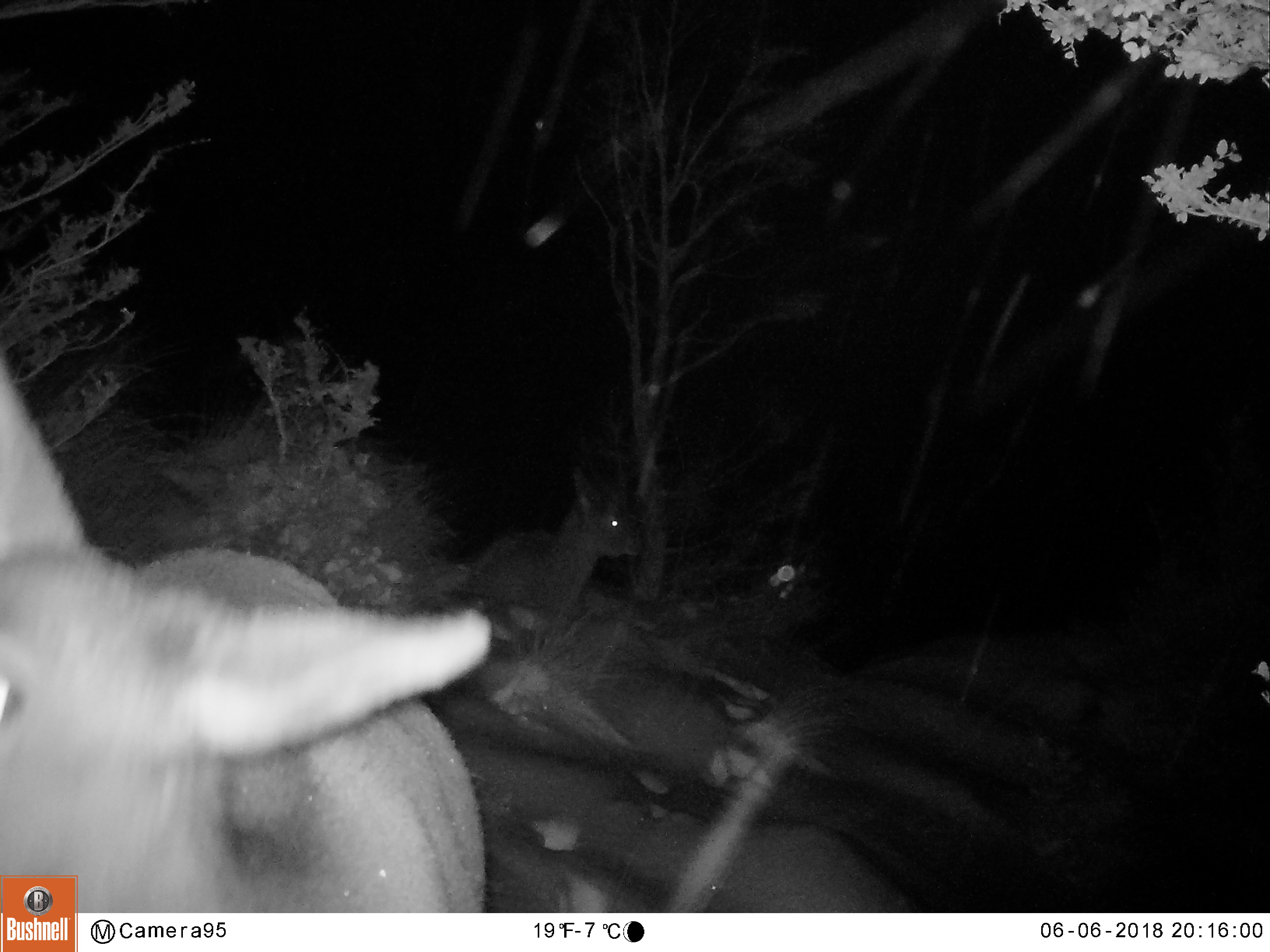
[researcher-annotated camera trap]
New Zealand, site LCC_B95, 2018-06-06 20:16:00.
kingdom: Animalia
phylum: Chordata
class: Mammalia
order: Artiodactyla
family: Cervidae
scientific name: Cervidae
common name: deer